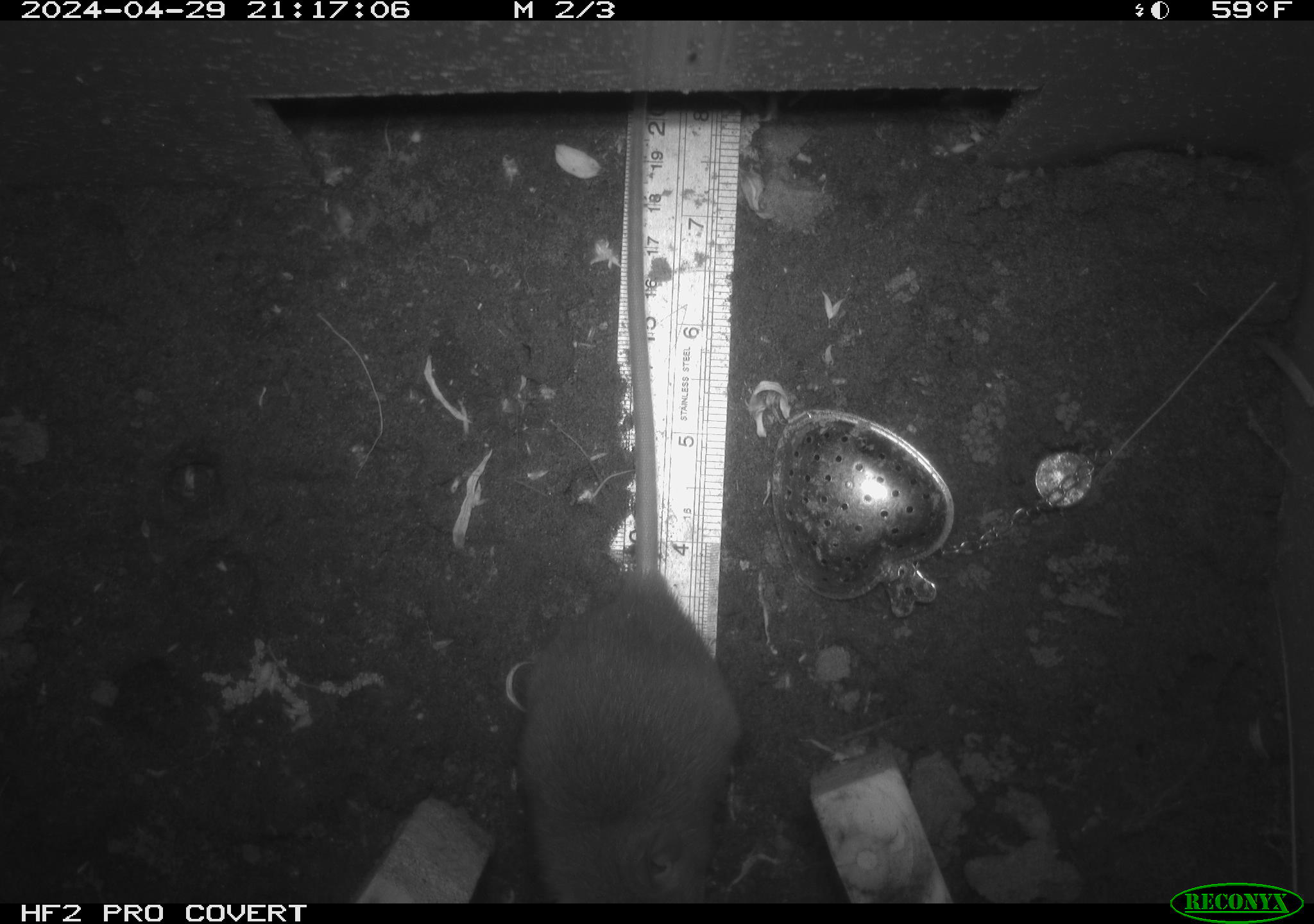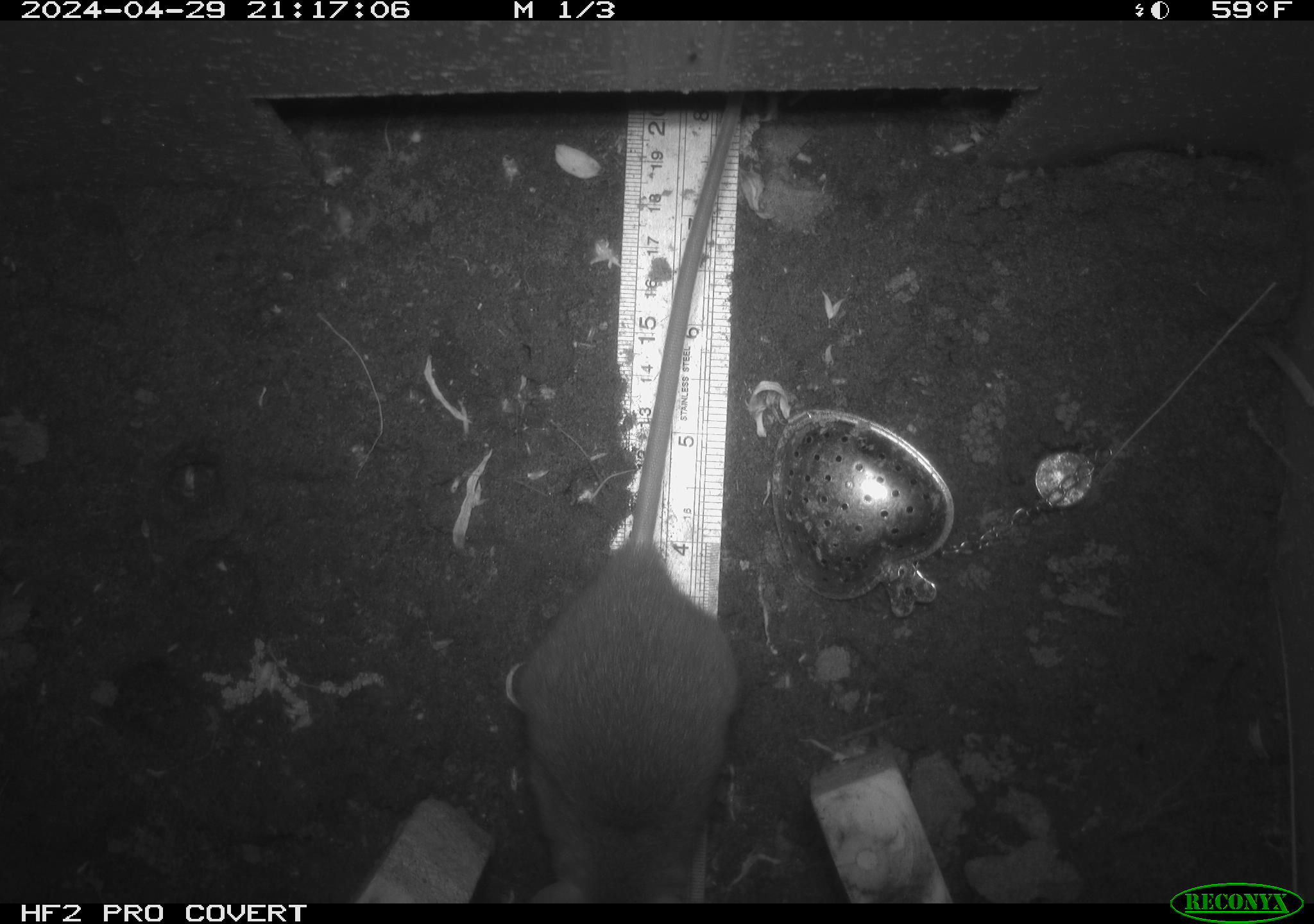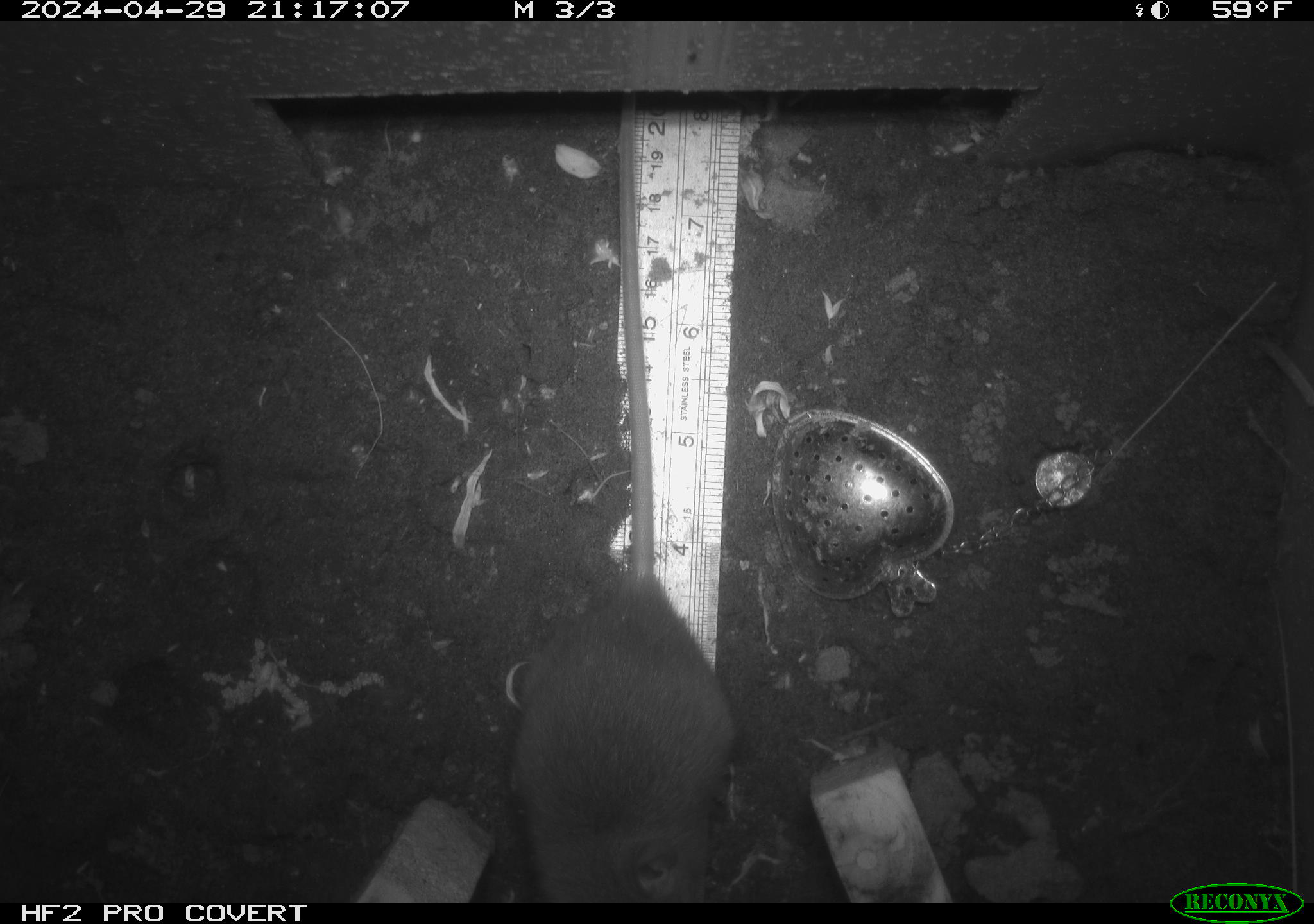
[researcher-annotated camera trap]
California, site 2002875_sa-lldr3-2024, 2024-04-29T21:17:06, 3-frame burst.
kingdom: Animalia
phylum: Chordata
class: Mammalia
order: Rodentia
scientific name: Rodentia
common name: rodent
Rodent (Rodentia).